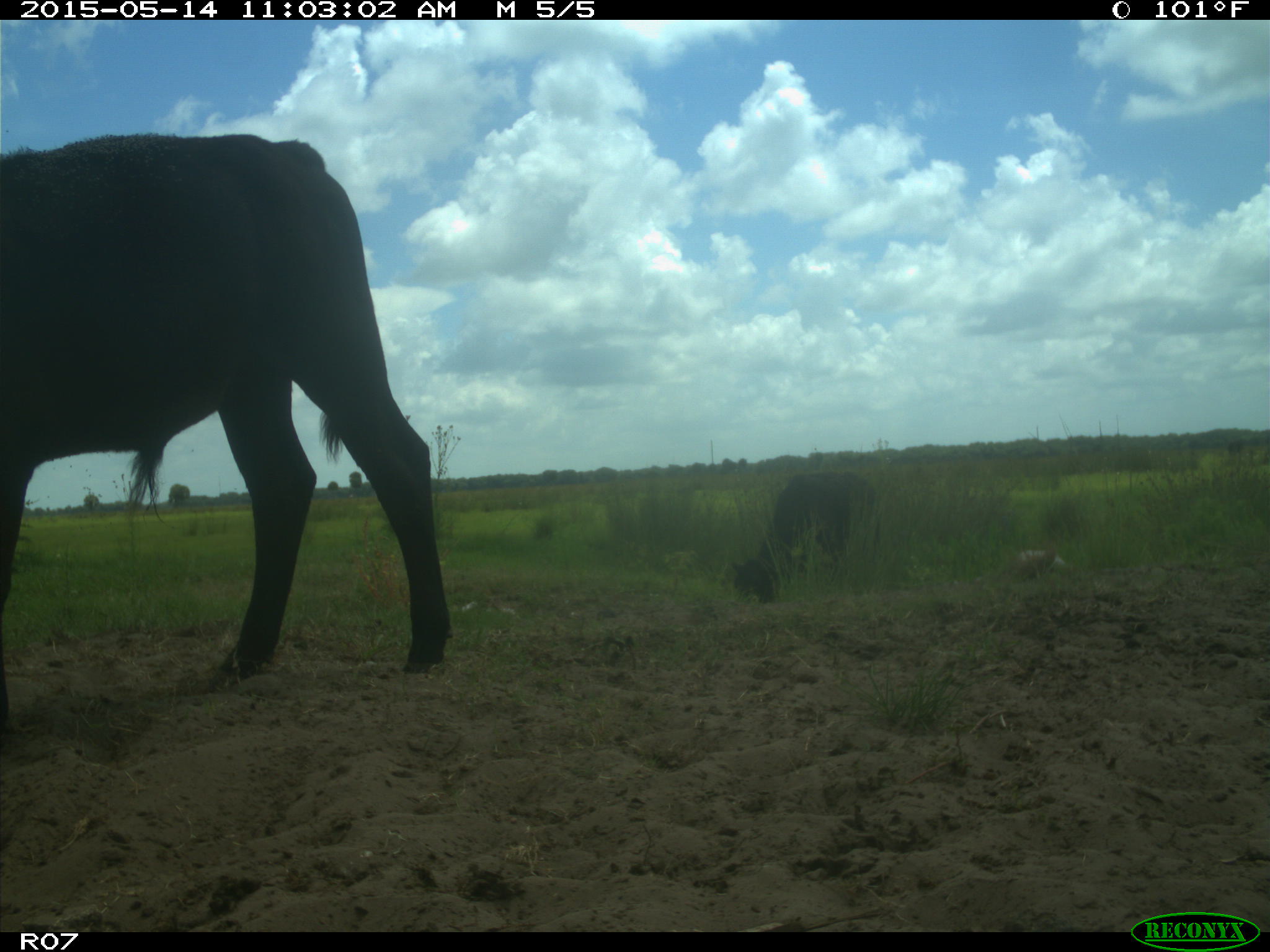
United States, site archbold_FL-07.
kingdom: Animalia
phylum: Chordata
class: Mammalia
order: Artiodactyla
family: Bovidae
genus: Bos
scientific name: Bos taurus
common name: domestic cow